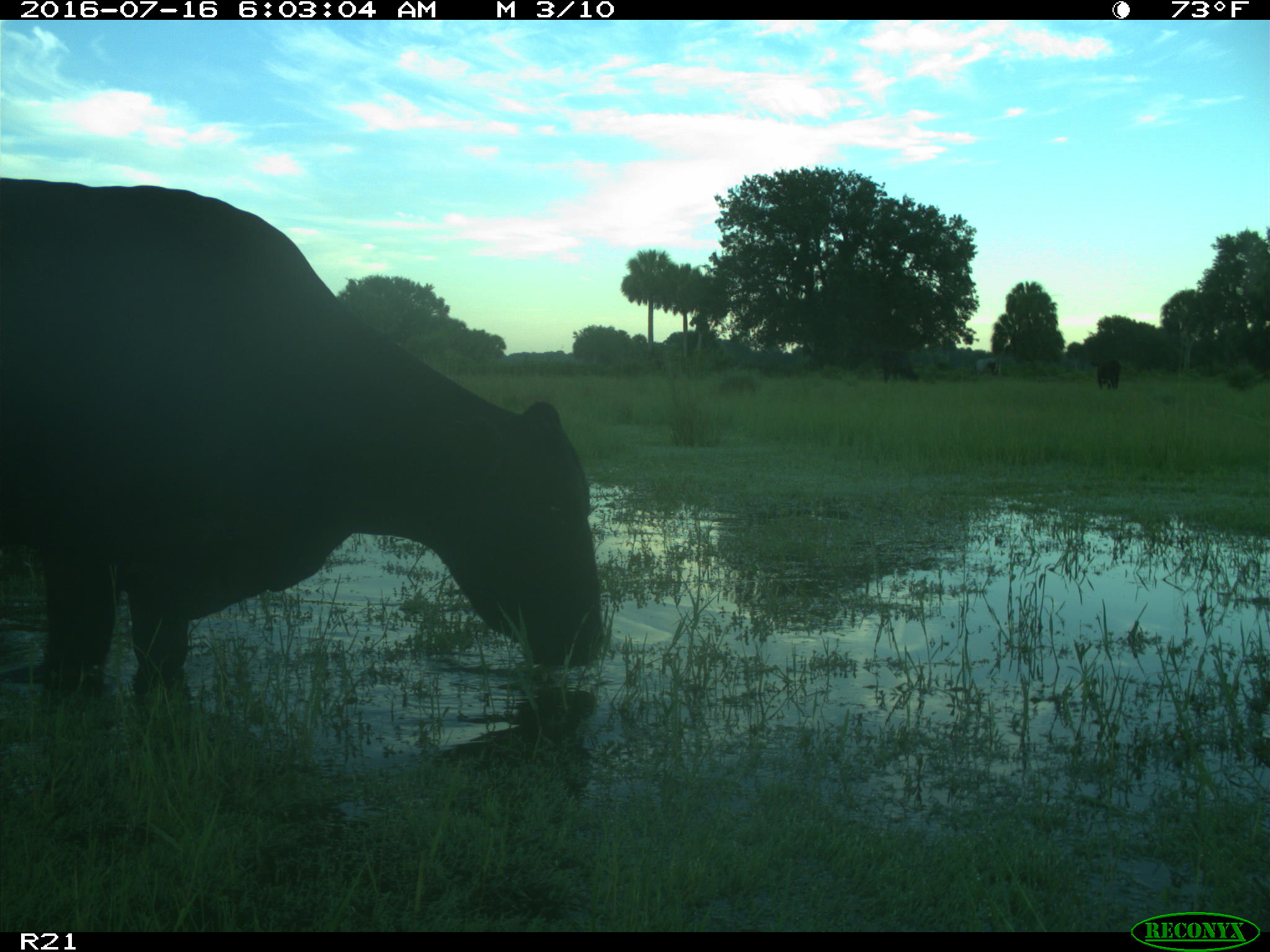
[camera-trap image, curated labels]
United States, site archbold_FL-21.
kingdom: Animalia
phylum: Chordata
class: Mammalia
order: Artiodactyla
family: Bovidae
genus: Bos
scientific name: Bos taurus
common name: domestic cow